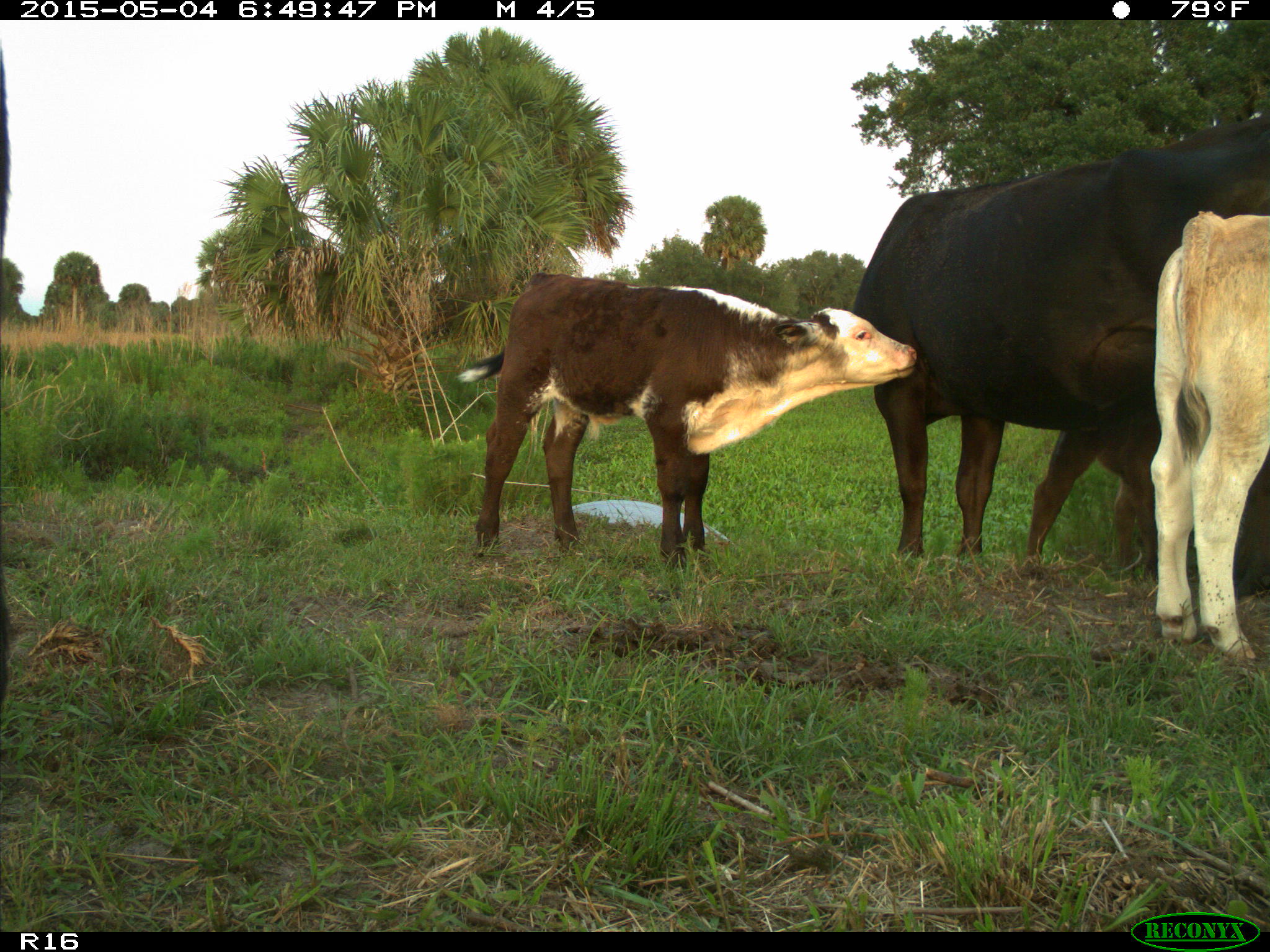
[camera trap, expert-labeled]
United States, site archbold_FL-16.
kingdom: Animalia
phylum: Chordata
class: Mammalia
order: Artiodactyla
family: Bovidae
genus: Bos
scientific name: Bos taurus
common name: domestic cow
Bos taurus (domestic cow).